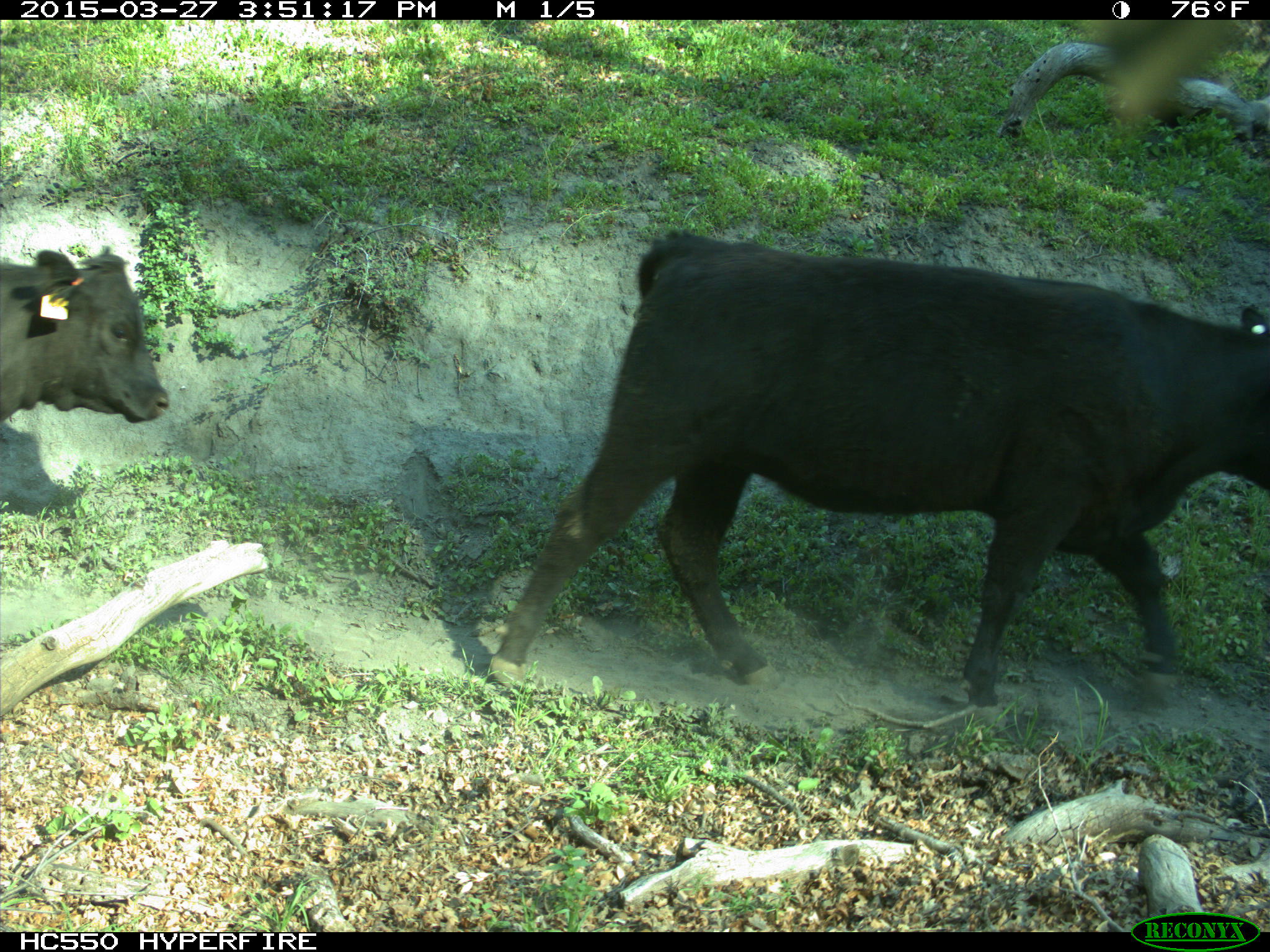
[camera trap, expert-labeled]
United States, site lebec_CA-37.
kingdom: Animalia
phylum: Chordata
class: Mammalia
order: Artiodactyla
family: Bovidae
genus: Bos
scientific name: Bos taurus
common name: domestic cow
Bos taurus (domestic cow).